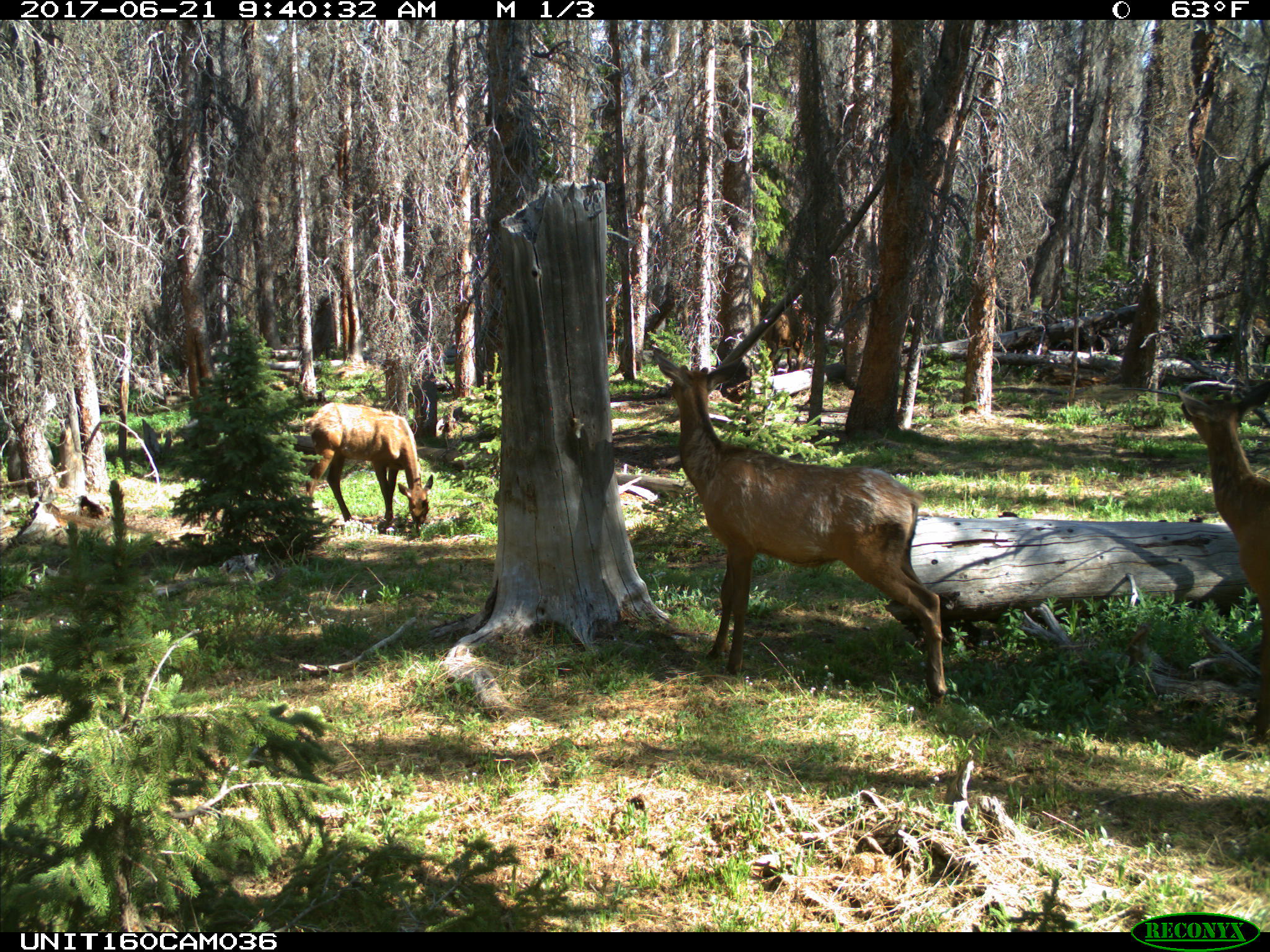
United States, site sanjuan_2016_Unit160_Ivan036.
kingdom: Animalia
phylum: Chordata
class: Mammalia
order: Artiodactyla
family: Cervidae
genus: Cervus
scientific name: Cervus elaphus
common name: red deer